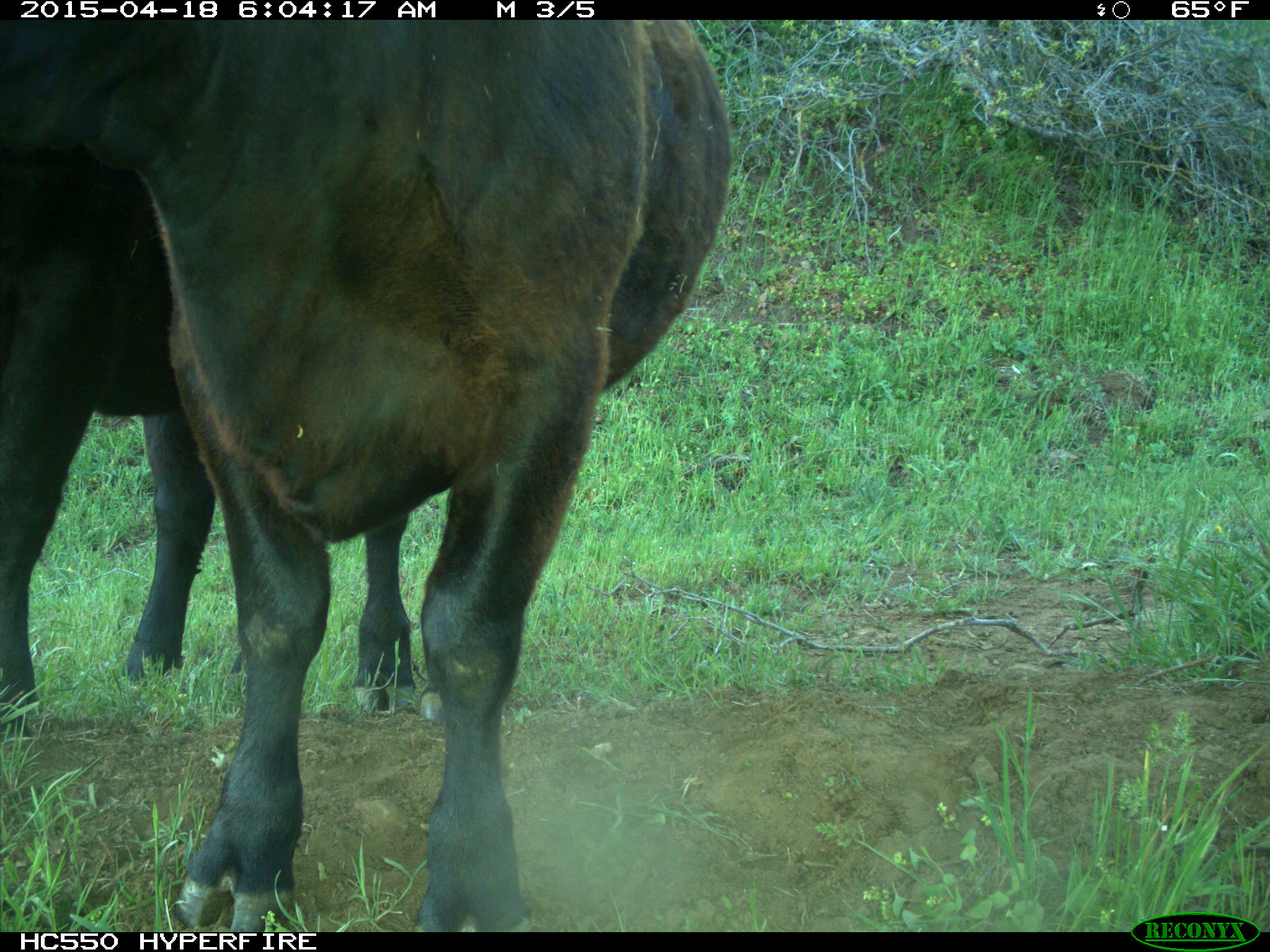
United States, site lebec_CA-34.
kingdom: Animalia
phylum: Chordata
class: Mammalia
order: Artiodactyla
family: Bovidae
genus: Bos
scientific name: Bos taurus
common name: domestic cow